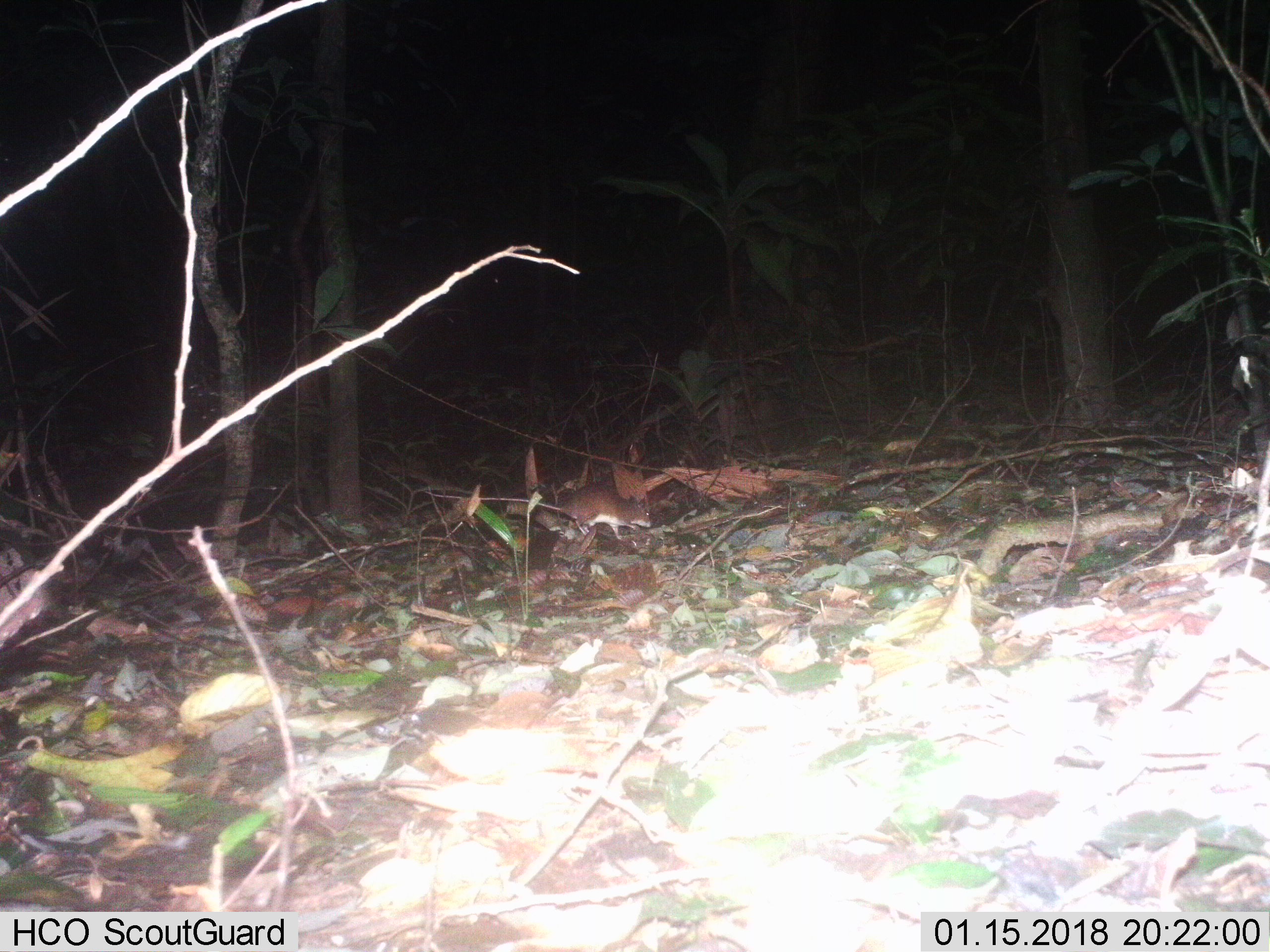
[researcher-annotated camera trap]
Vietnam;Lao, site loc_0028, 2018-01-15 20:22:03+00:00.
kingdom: Animalia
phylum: Chordata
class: Mammalia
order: Rodentia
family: Muridae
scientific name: Muridae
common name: old-world mice and rats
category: unidentified murid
Unidentified murid (old-world mice and rats) (Muridae). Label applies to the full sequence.